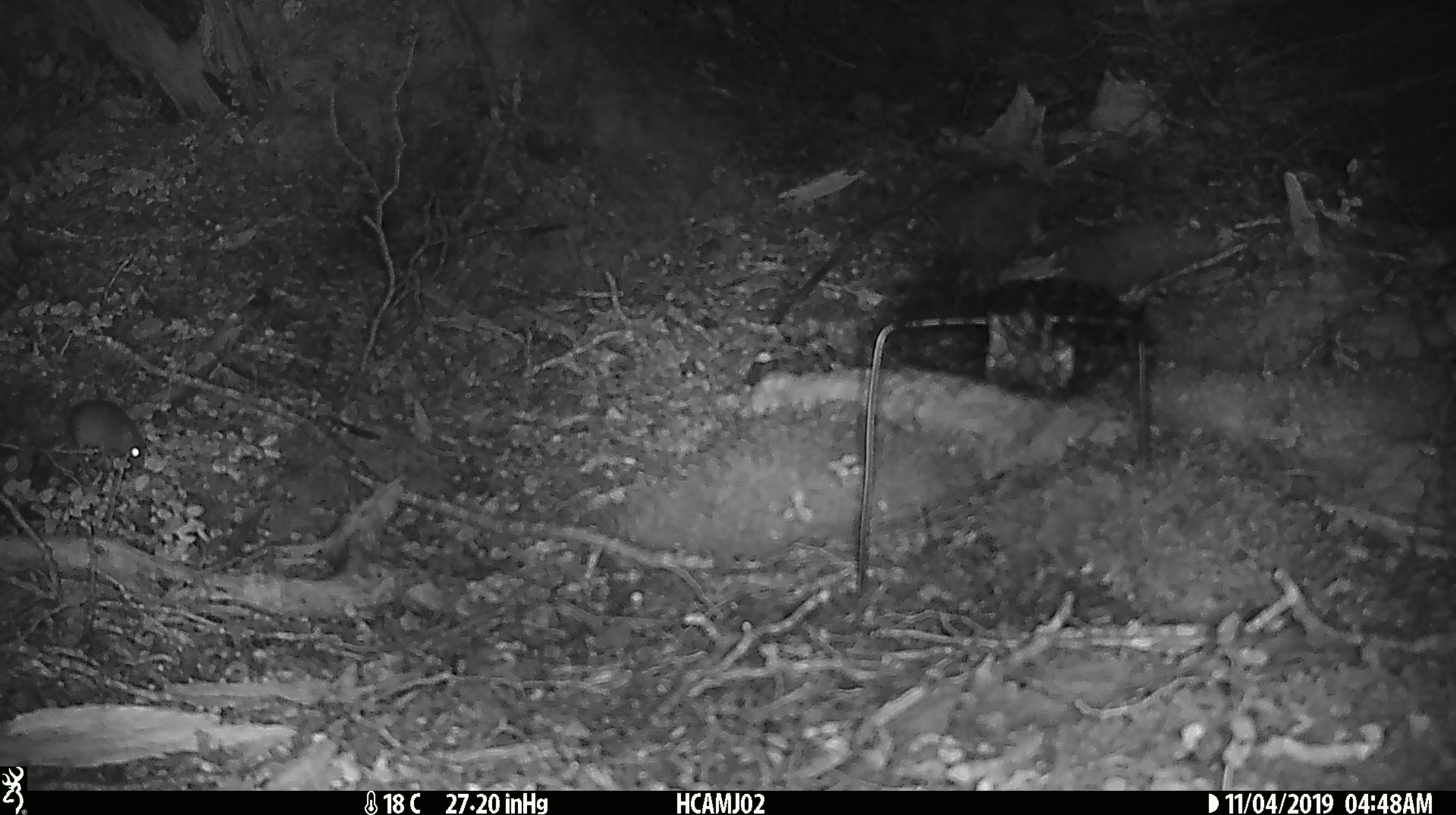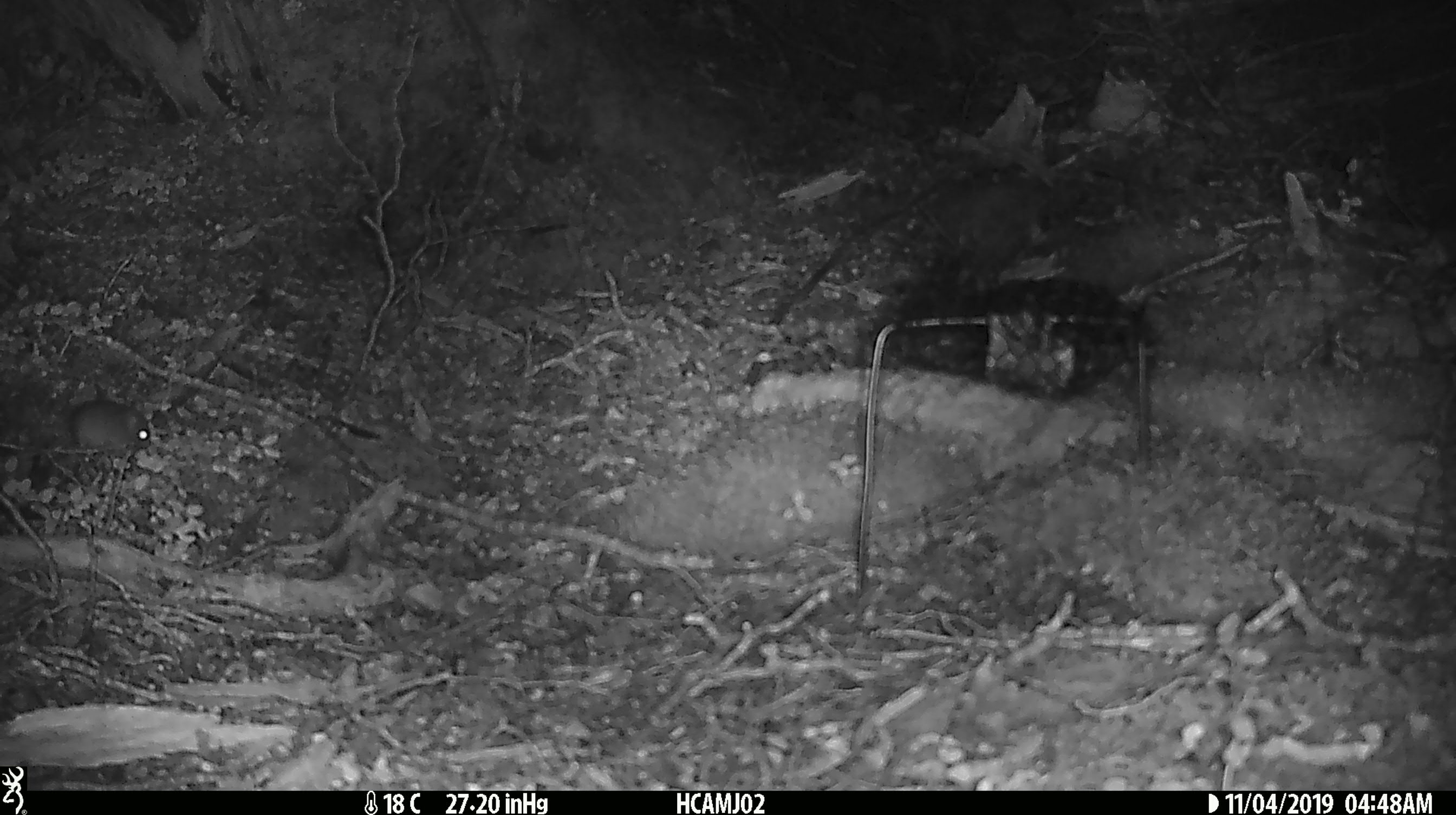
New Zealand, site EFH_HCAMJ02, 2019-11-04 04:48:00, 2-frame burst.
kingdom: Animalia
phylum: Chordata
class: Mammalia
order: Rodentia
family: Muridae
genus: Mus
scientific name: Mus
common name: mouse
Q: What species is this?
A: Mouse (Mus).